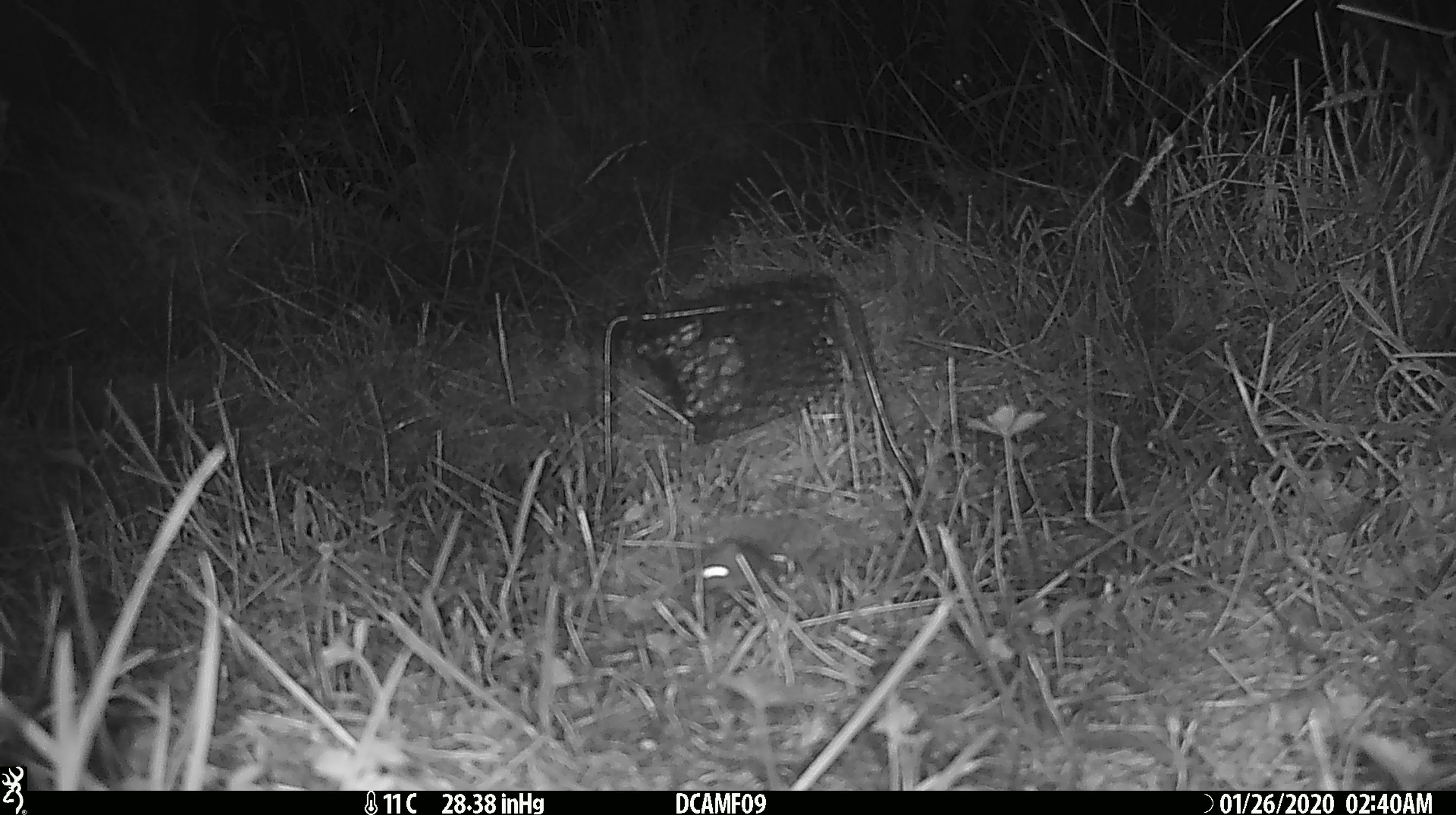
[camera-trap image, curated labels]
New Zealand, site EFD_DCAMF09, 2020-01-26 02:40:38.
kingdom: Animalia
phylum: Chordata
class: Mammalia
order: Rodentia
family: Muridae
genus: Mus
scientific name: Mus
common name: mouse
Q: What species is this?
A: Mouse (Mus).